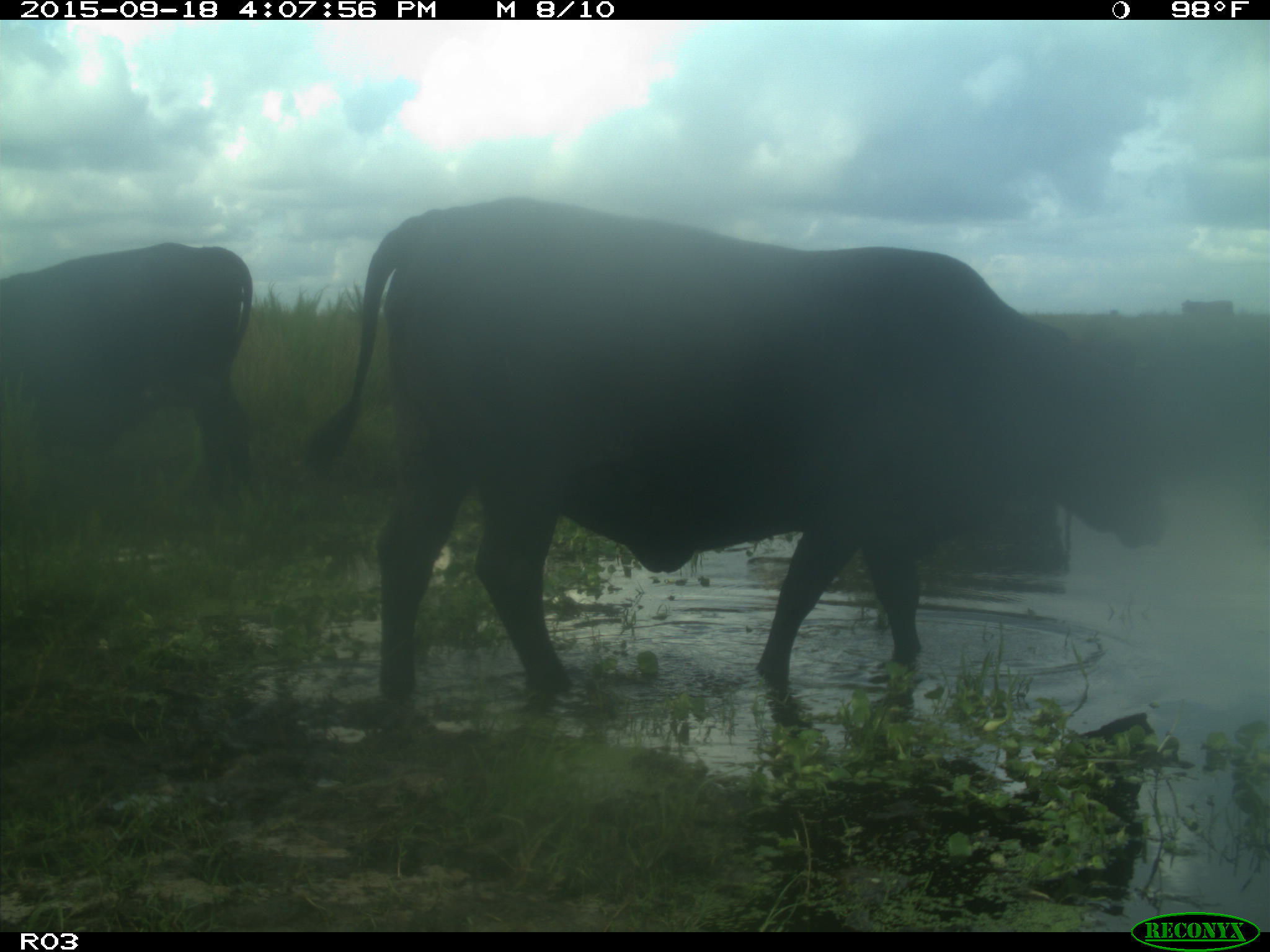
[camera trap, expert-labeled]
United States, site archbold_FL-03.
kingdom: Animalia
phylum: Chordata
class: Mammalia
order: Artiodactyla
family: Bovidae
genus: Bos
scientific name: Bos taurus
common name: domestic cow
Bos taurus (domestic cow).